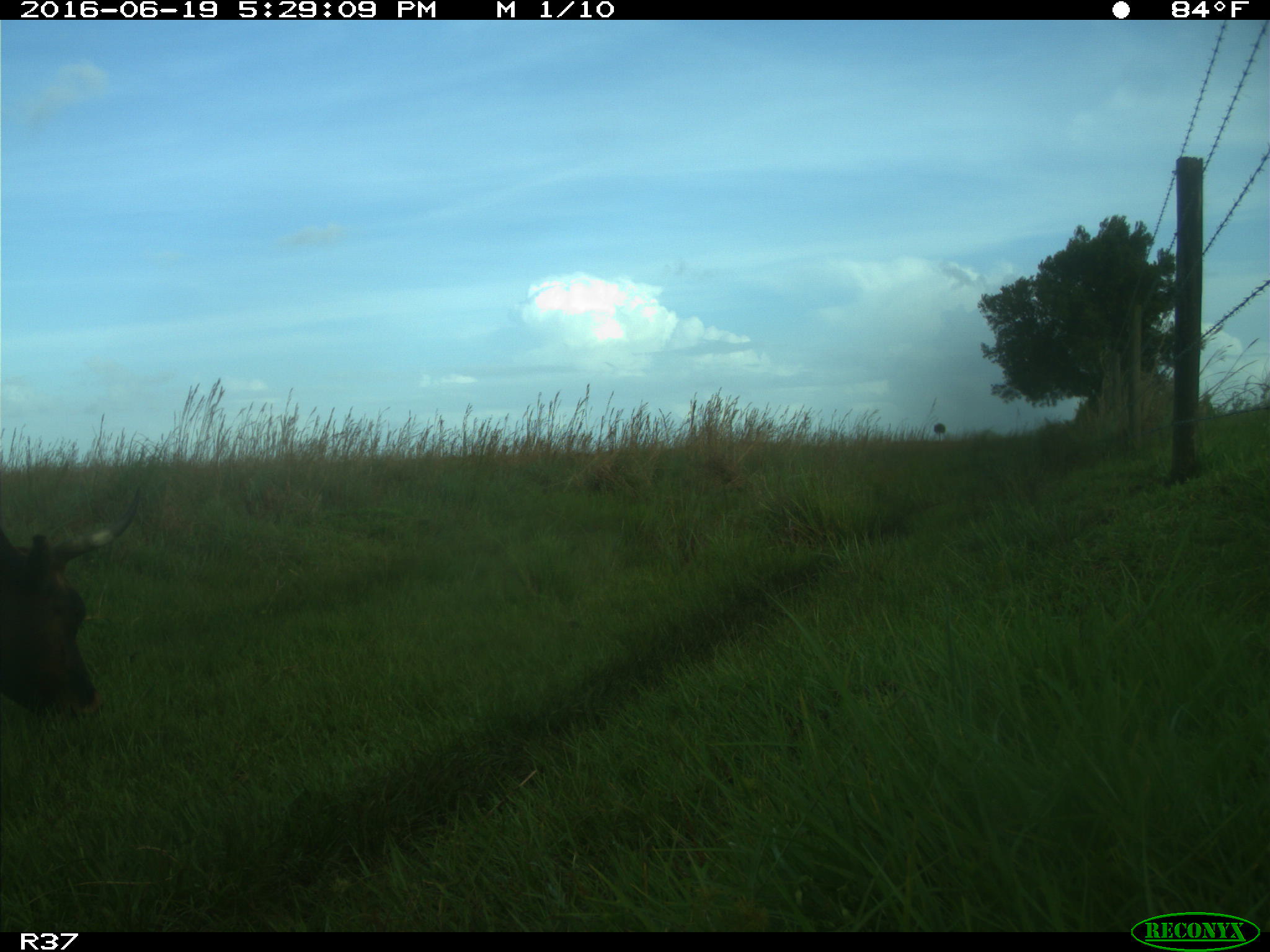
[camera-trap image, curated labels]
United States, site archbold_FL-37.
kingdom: Animalia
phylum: Chordata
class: Mammalia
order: Artiodactyla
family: Bovidae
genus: Bos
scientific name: Bos taurus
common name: domestic cow